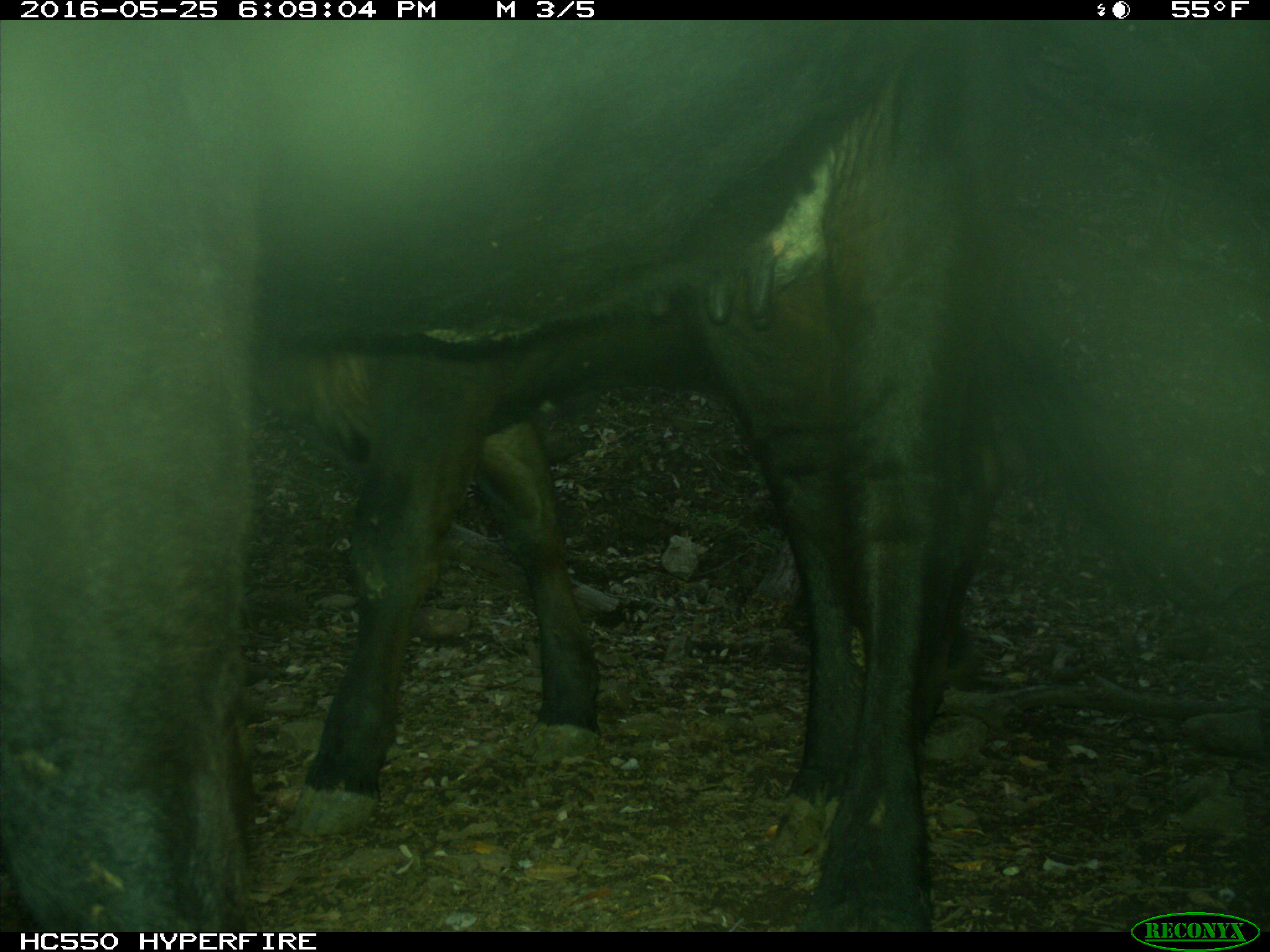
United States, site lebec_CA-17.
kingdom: Animalia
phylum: Chordata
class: Mammalia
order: Artiodactyla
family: Bovidae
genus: Bos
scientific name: Bos taurus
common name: domestic cow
Bos taurus (domestic cow).